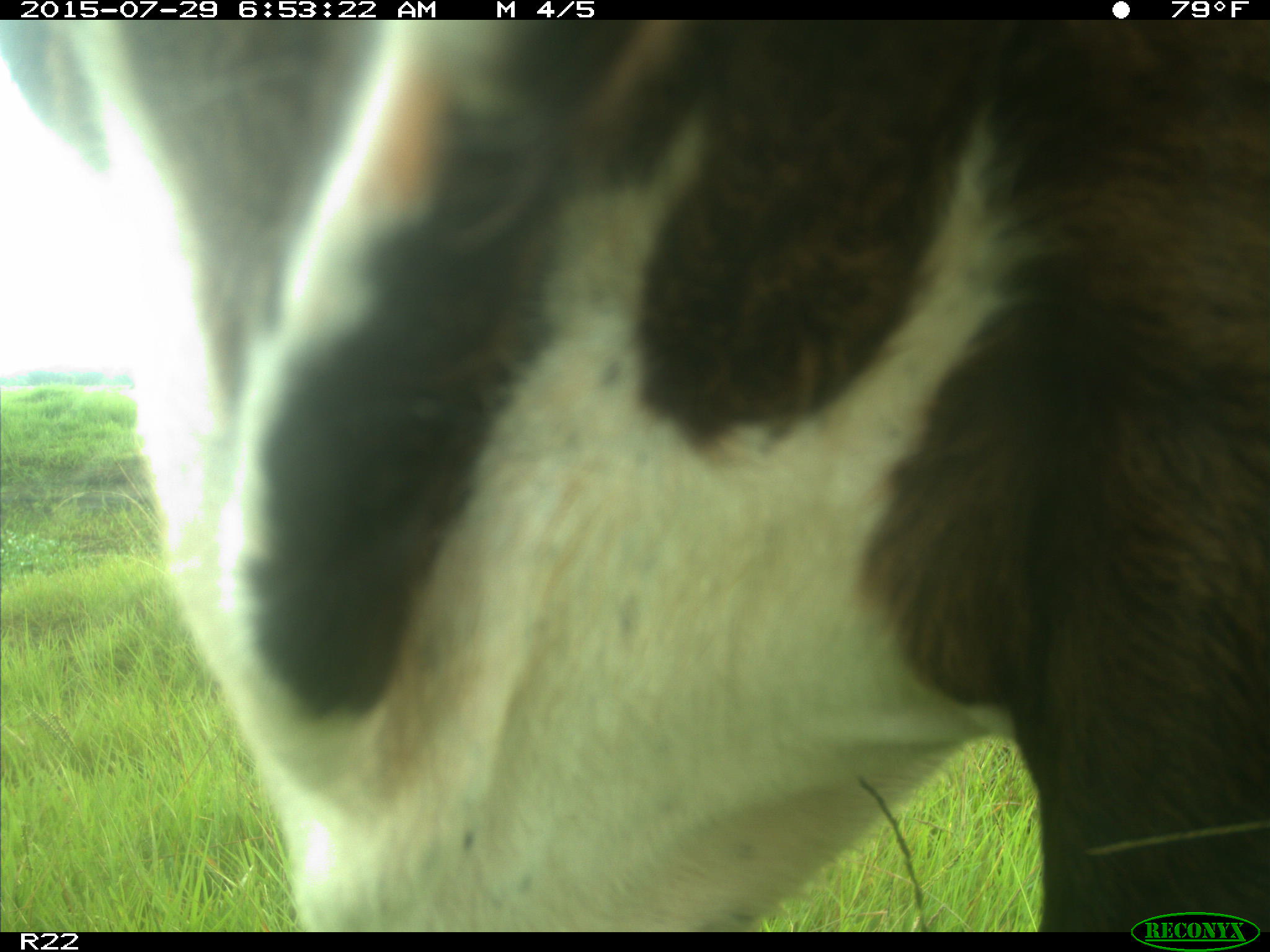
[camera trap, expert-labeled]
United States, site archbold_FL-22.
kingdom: Animalia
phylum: Chordata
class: Mammalia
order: Artiodactyla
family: Bovidae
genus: Bos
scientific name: Bos taurus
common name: domestic cow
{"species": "Bos taurus (domestic cow)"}